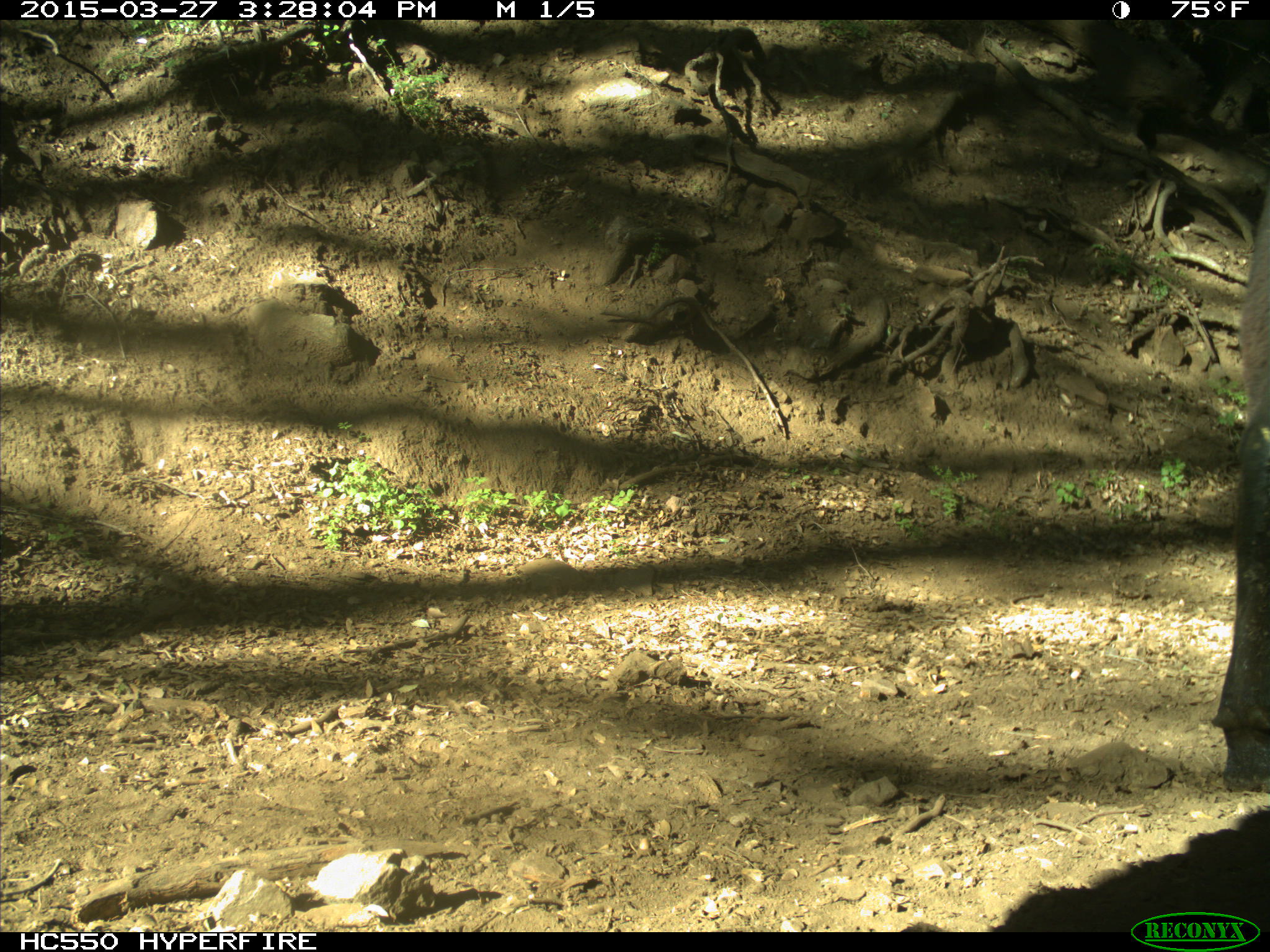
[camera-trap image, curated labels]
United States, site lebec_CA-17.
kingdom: Animalia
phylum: Chordata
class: Mammalia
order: Artiodactyla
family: Bovidae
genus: Bos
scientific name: Bos taurus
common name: domestic cow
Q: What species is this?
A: Bos taurus (domestic cow).